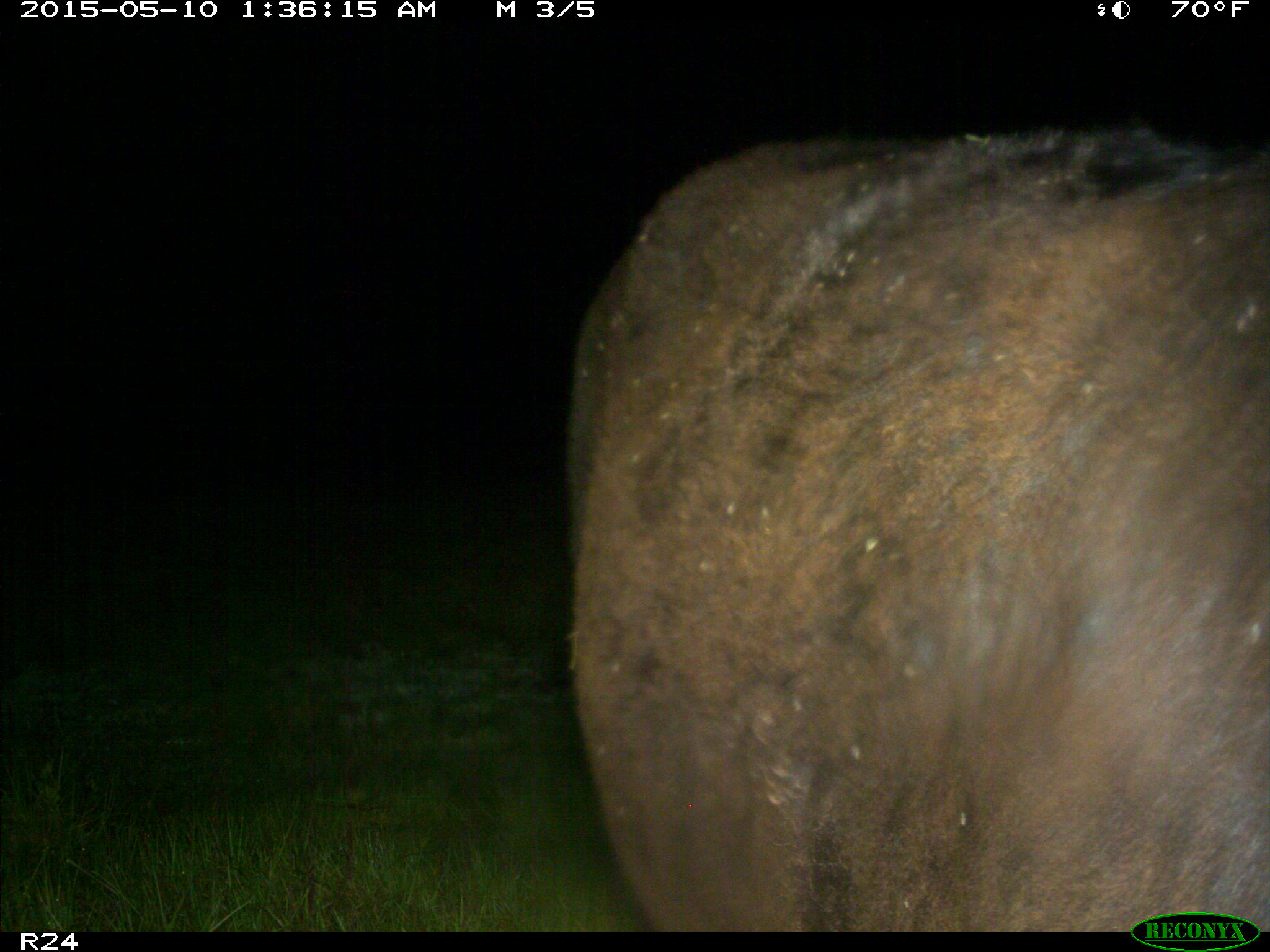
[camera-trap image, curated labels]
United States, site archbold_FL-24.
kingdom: Animalia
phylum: Chordata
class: Mammalia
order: Artiodactyla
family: Bovidae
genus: Bos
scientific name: Bos taurus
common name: domestic cow